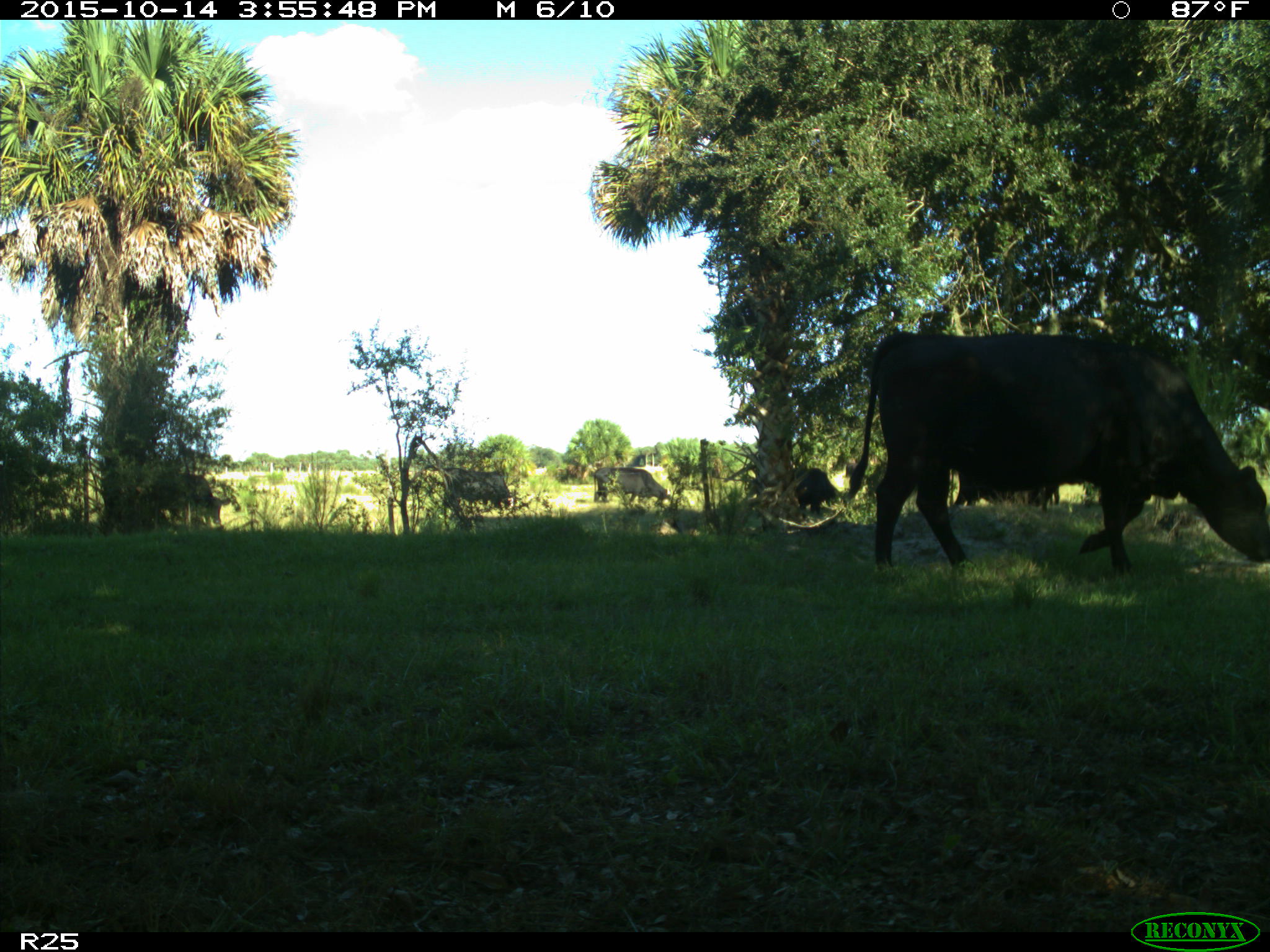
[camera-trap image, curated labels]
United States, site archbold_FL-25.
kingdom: Animalia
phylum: Chordata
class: Mammalia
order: Artiodactyla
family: Bovidae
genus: Bos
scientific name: Bos taurus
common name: domestic cow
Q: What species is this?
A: Bos taurus (domestic cow).